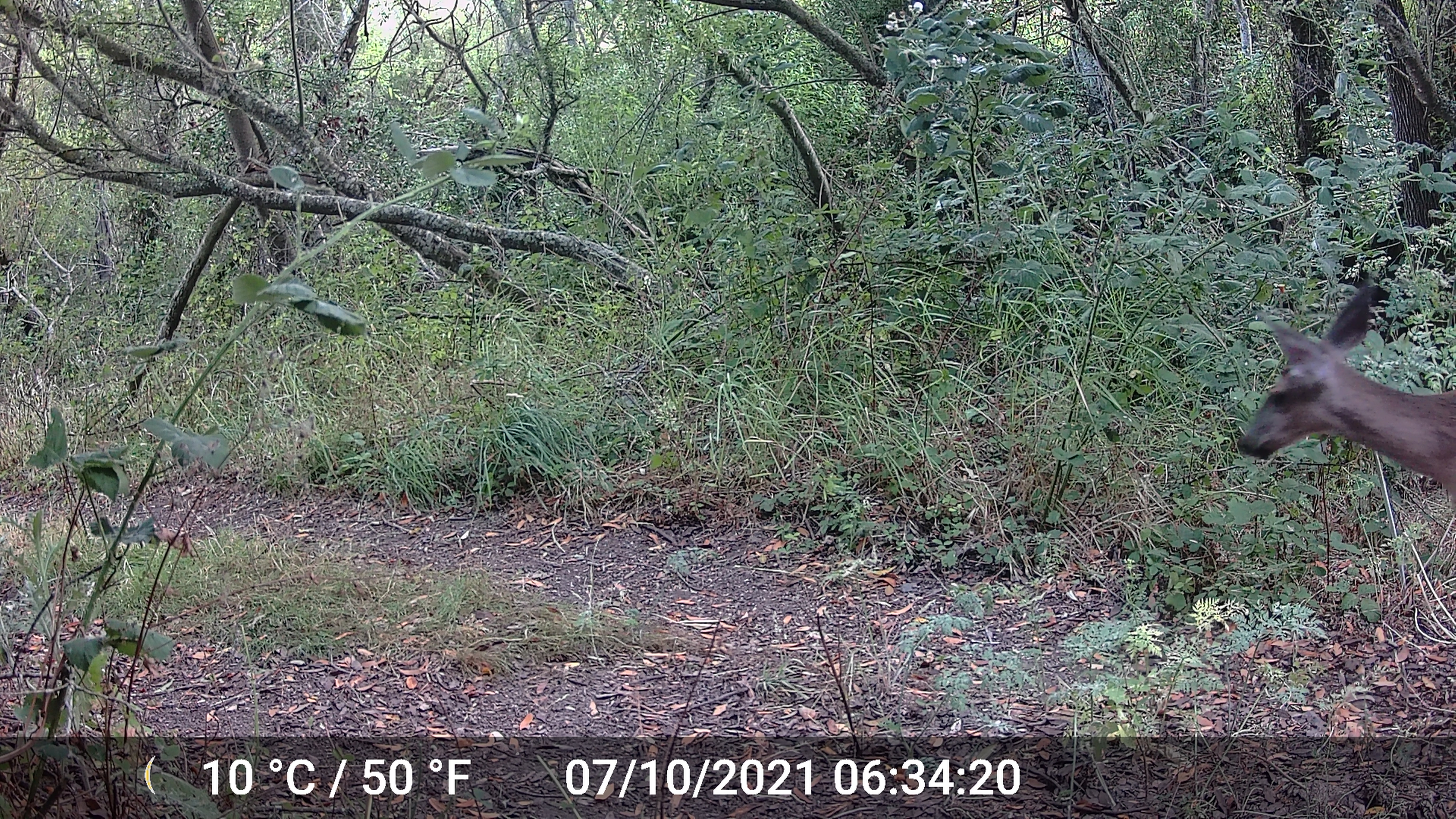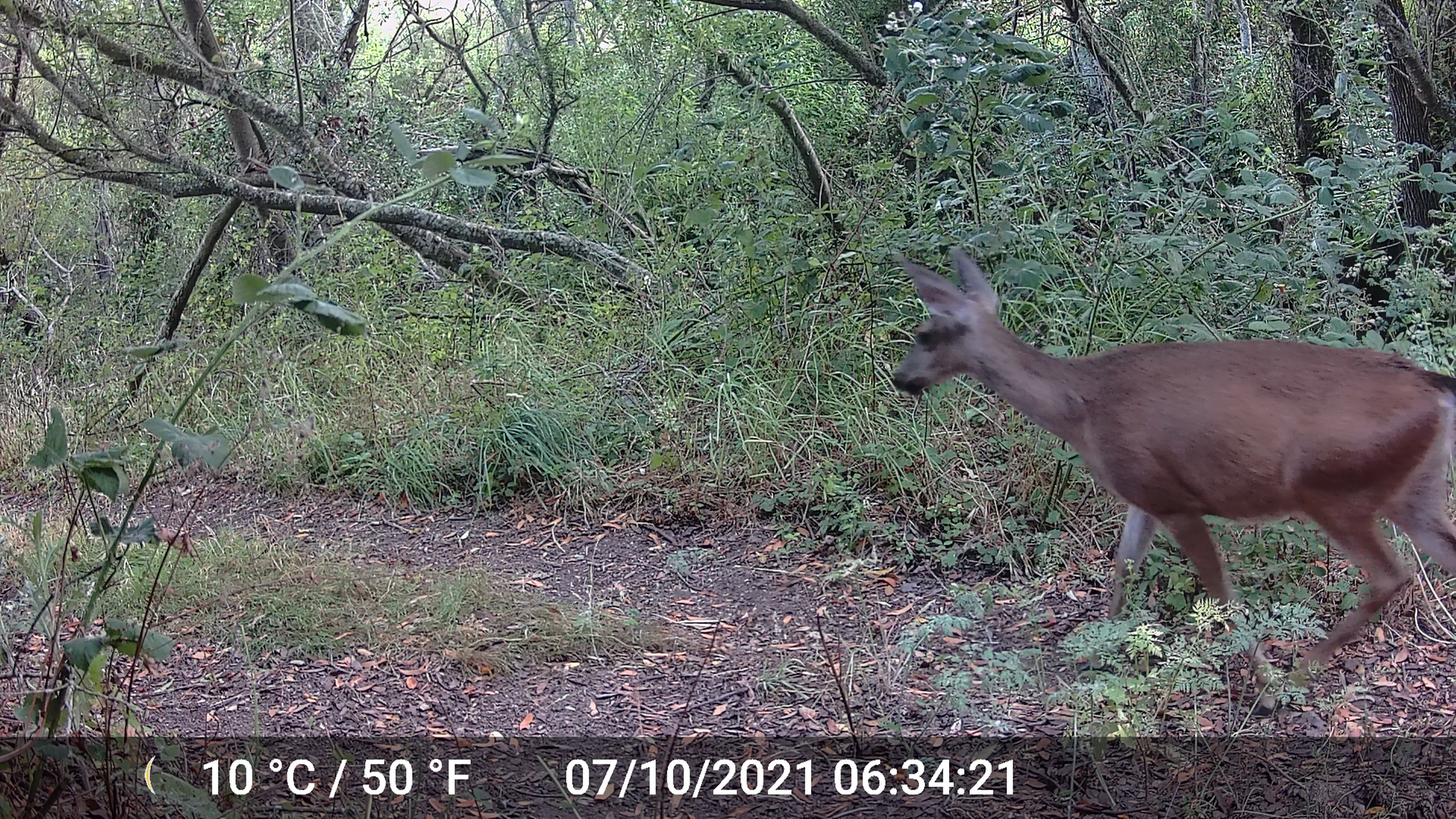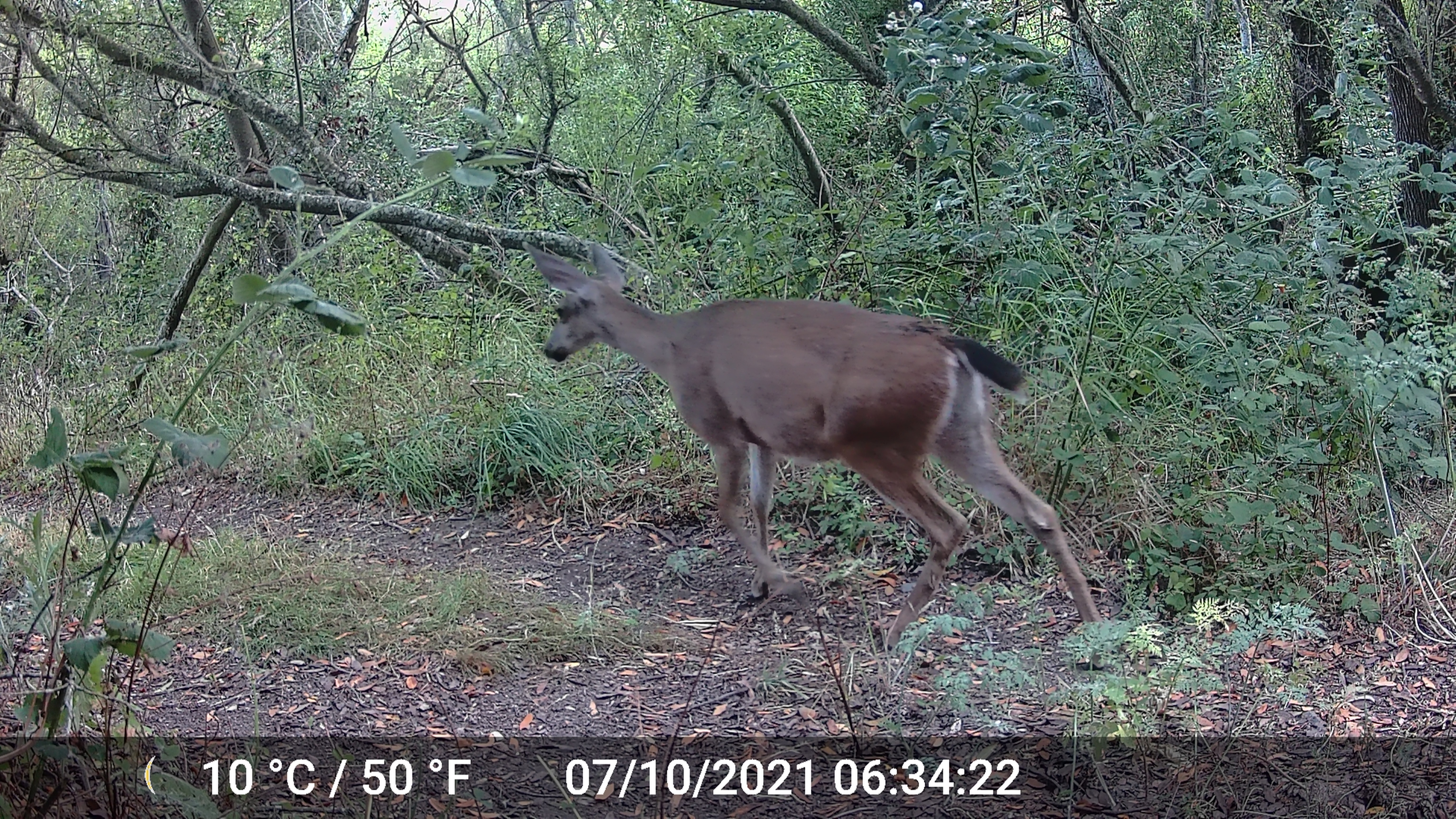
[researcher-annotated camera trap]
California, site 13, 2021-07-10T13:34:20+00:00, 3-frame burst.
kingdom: Animalia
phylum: Chordata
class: Mammalia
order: Artiodactyla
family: Cervidae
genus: Odocoileus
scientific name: Odocoileus hemionus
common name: mule deer